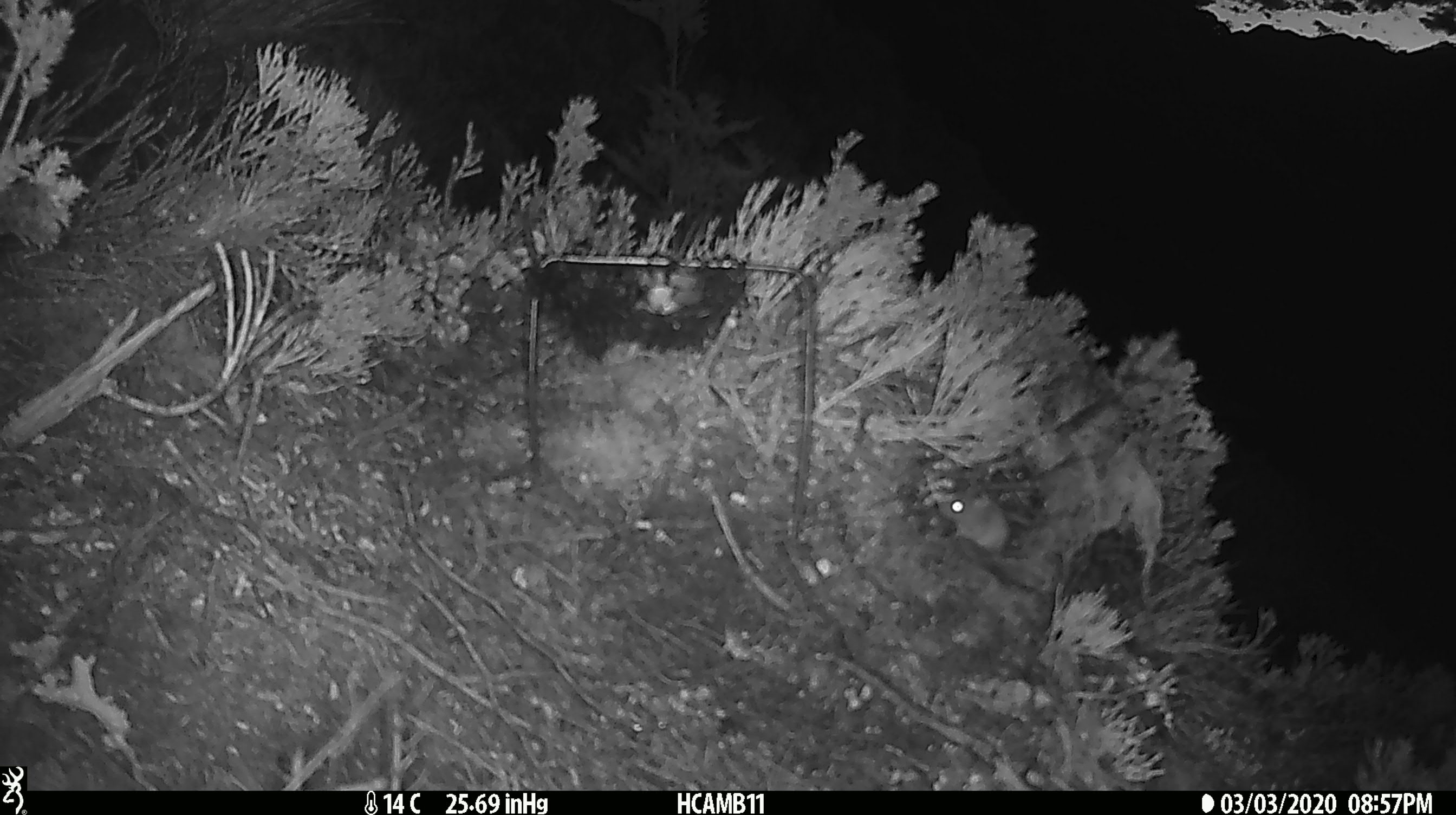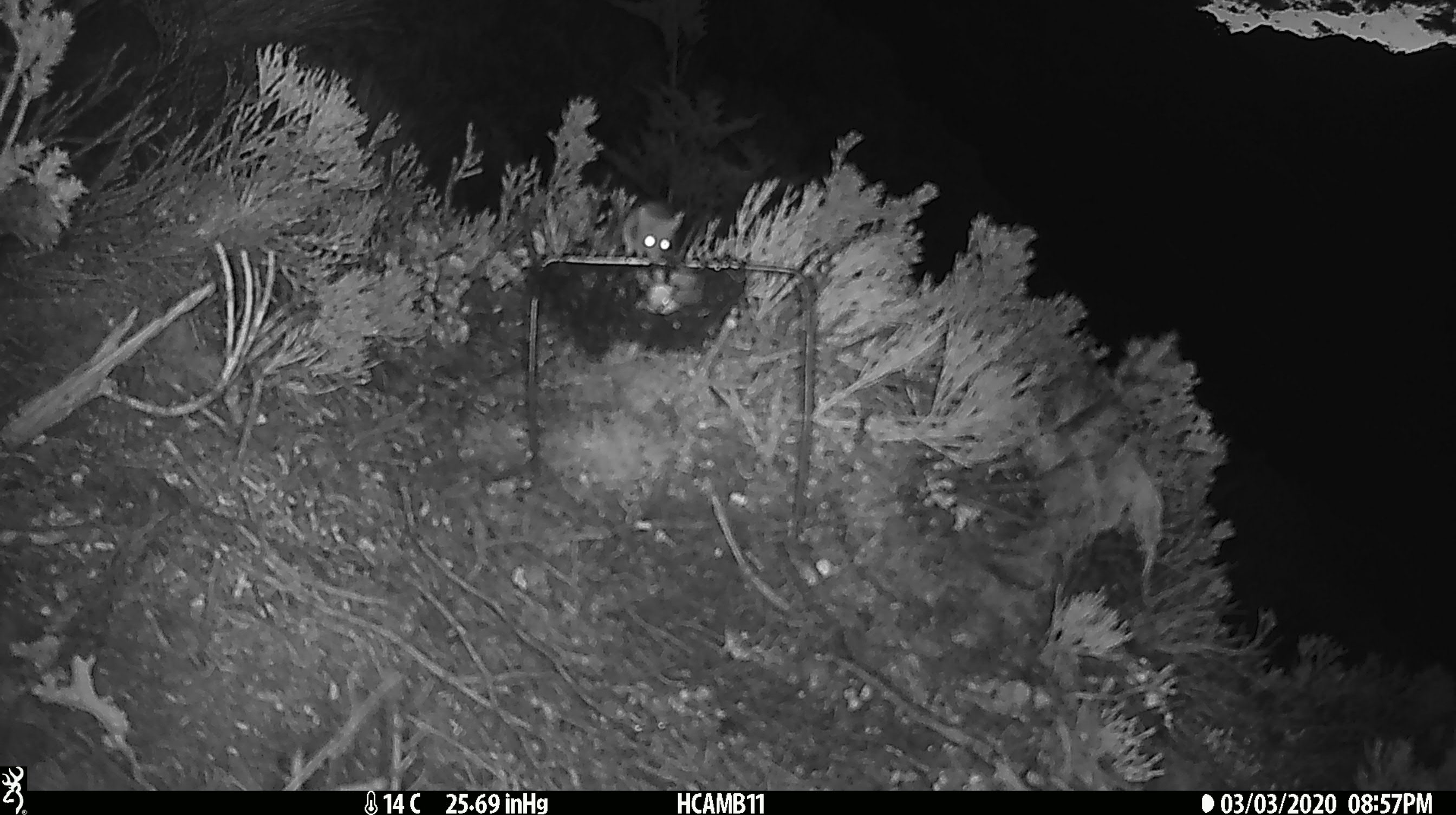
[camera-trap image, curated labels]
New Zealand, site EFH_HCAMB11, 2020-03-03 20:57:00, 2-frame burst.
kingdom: Animalia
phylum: Chordata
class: Mammalia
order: Rodentia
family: Muridae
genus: Mus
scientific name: Mus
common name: mouse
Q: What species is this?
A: Mouse (Mus).